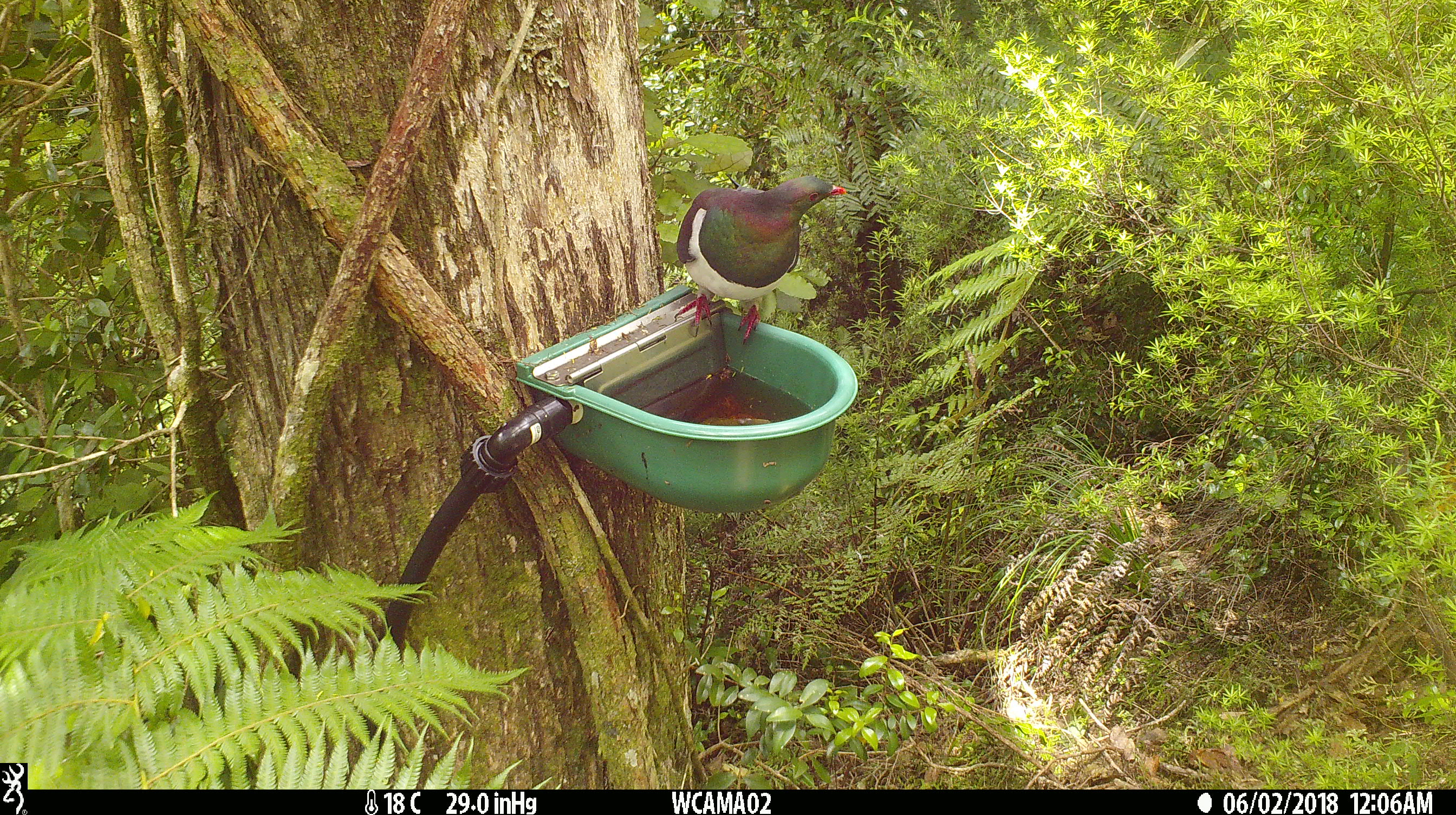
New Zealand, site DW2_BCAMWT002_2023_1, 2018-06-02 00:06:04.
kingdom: Animalia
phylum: Chordata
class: Aves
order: Columbiformes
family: Columbidae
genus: Hemiphaga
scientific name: Hemiphaga novaeseelandiae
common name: new zealand pigeon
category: kereru